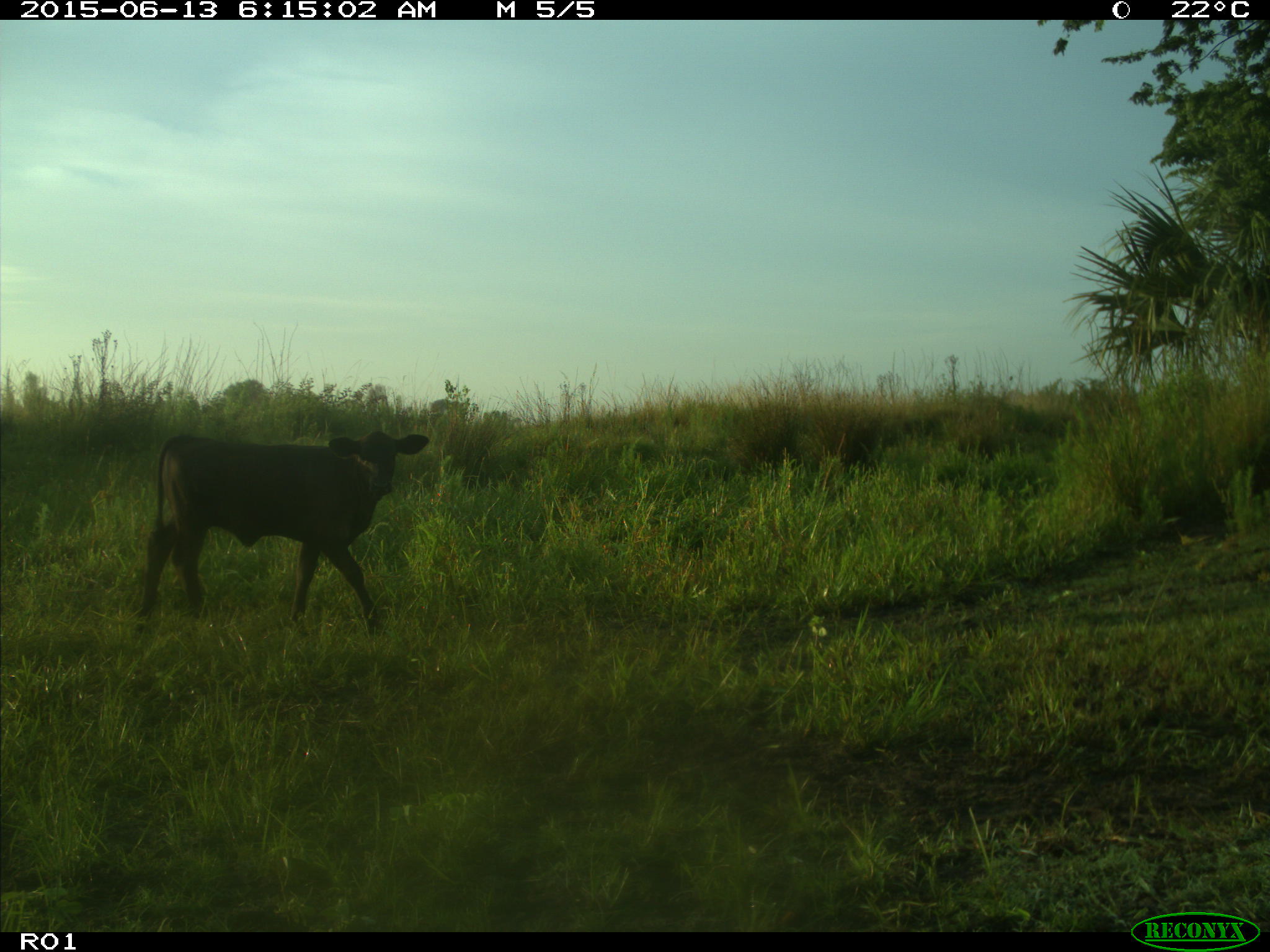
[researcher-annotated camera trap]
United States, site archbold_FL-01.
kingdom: Animalia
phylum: Chordata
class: Mammalia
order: Artiodactyla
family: Bovidae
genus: Bos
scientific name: Bos taurus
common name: domestic cow